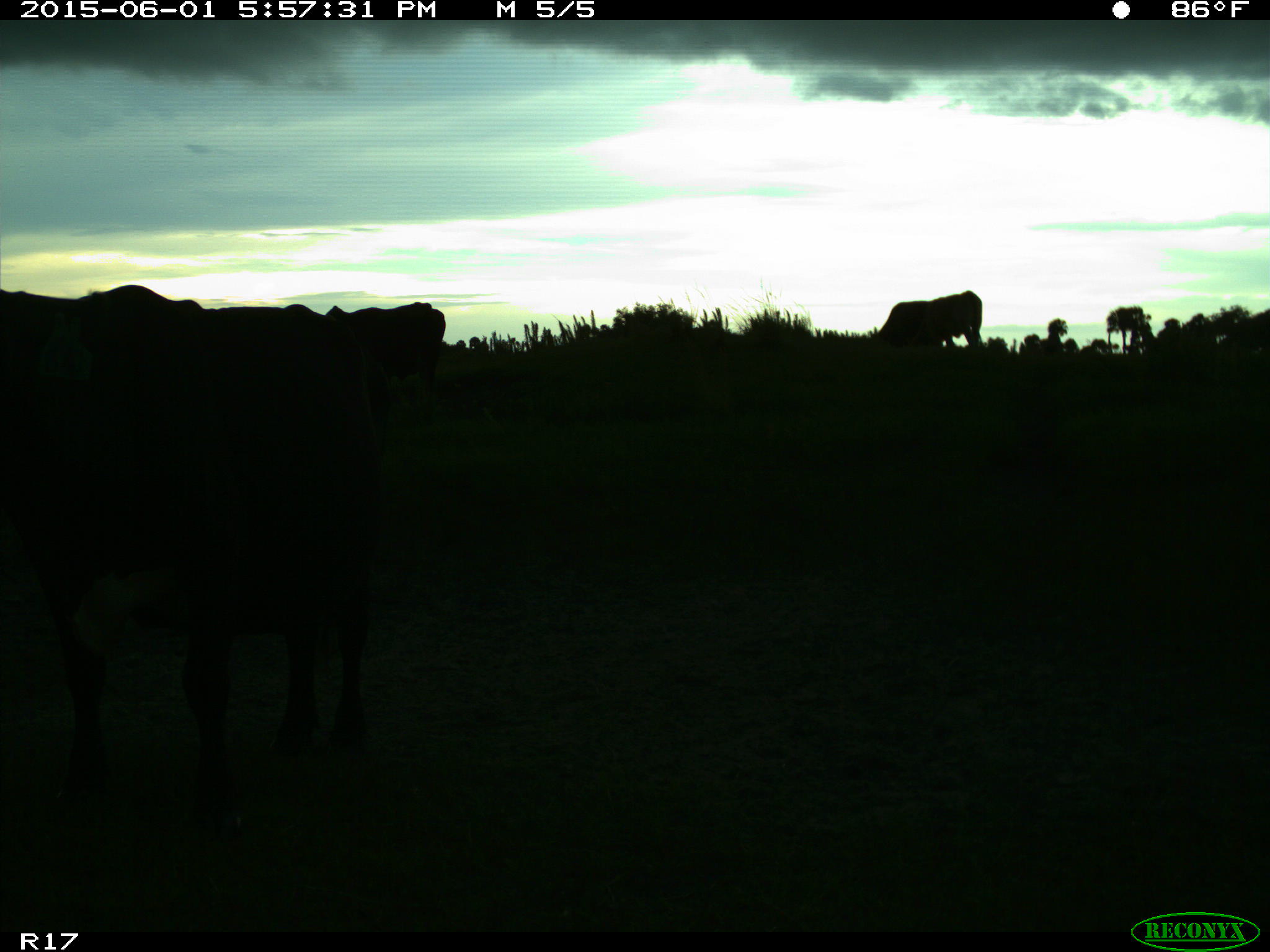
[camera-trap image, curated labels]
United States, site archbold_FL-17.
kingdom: Animalia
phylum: Chordata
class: Mammalia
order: Artiodactyla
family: Bovidae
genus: Bos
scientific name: Bos taurus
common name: domestic cow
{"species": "Bos taurus (domestic cow)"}